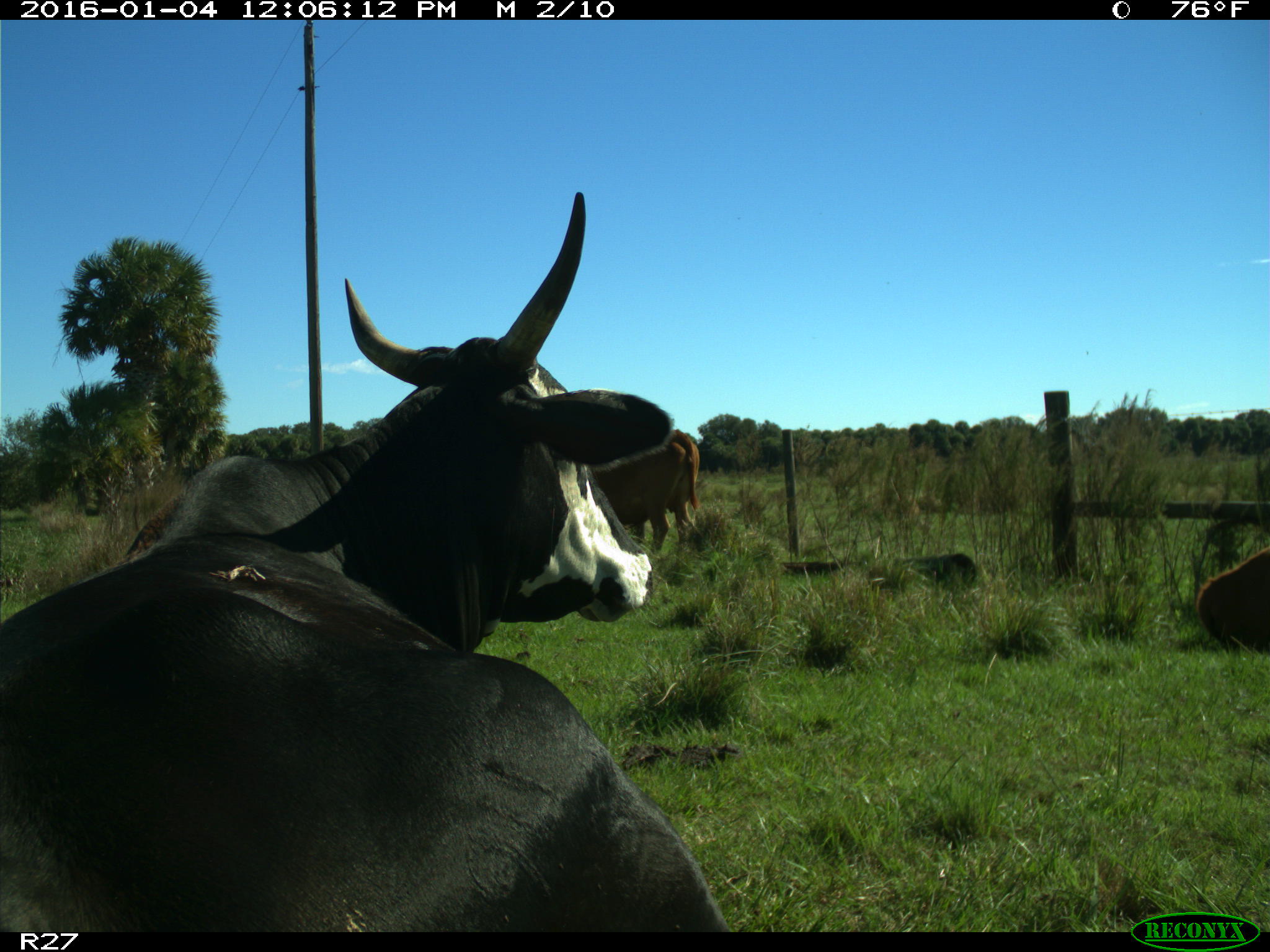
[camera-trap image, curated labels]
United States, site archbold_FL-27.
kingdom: Animalia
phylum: Chordata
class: Mammalia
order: Artiodactyla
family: Bovidae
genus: Bos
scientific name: Bos taurus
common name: domestic cow